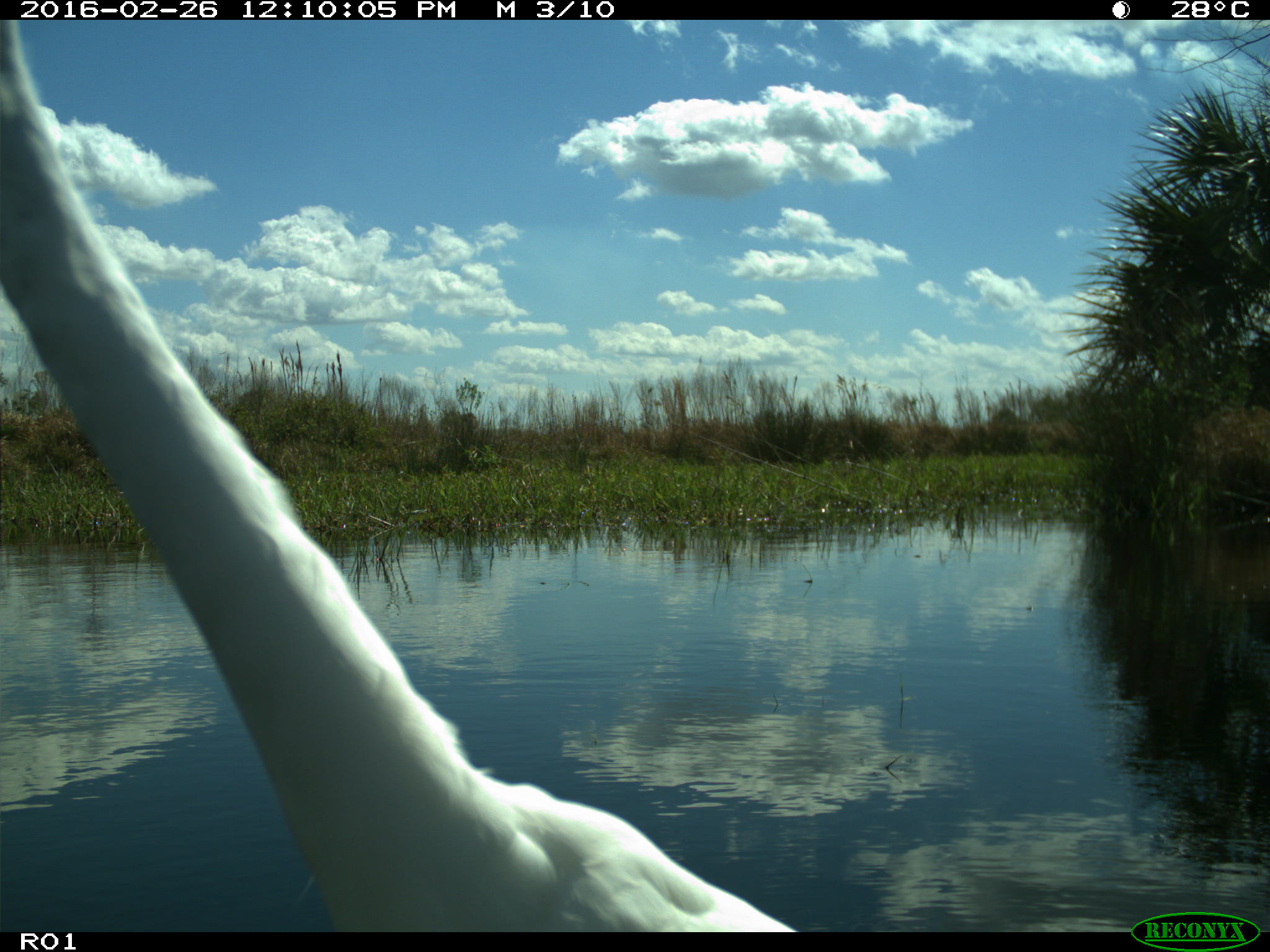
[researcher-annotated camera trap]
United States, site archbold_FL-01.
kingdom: Animalia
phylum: Chordata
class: Aves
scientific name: Aves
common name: birds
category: unidentified bird